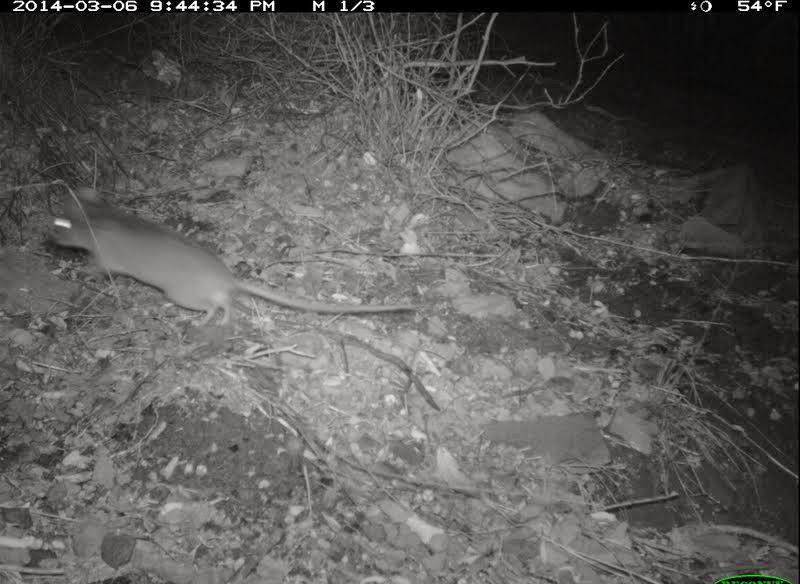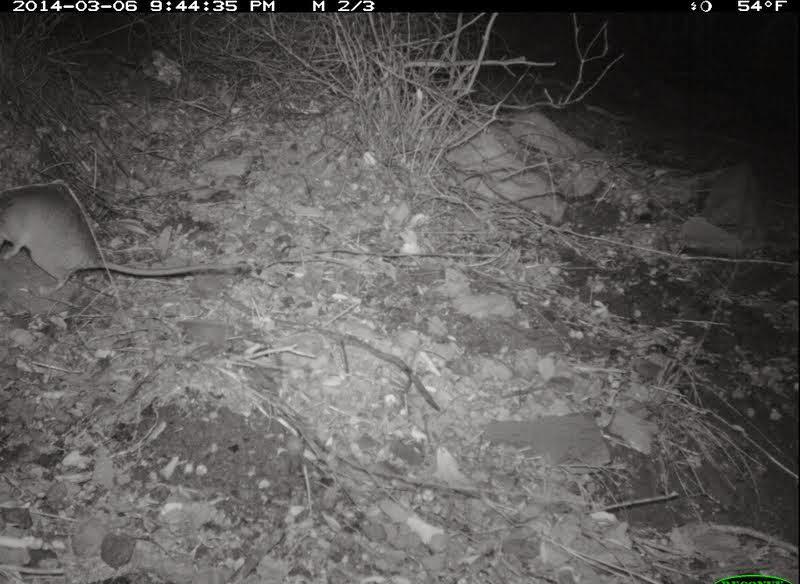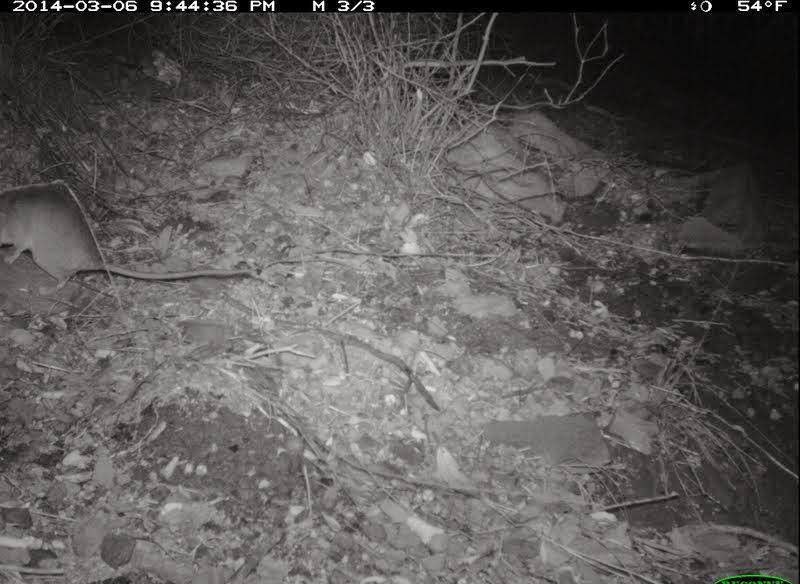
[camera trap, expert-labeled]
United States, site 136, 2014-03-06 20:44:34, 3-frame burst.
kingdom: Animalia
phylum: Chordata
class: Mammalia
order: Rodentia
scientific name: Rodentia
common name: rodent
Rodent (Rodentia).